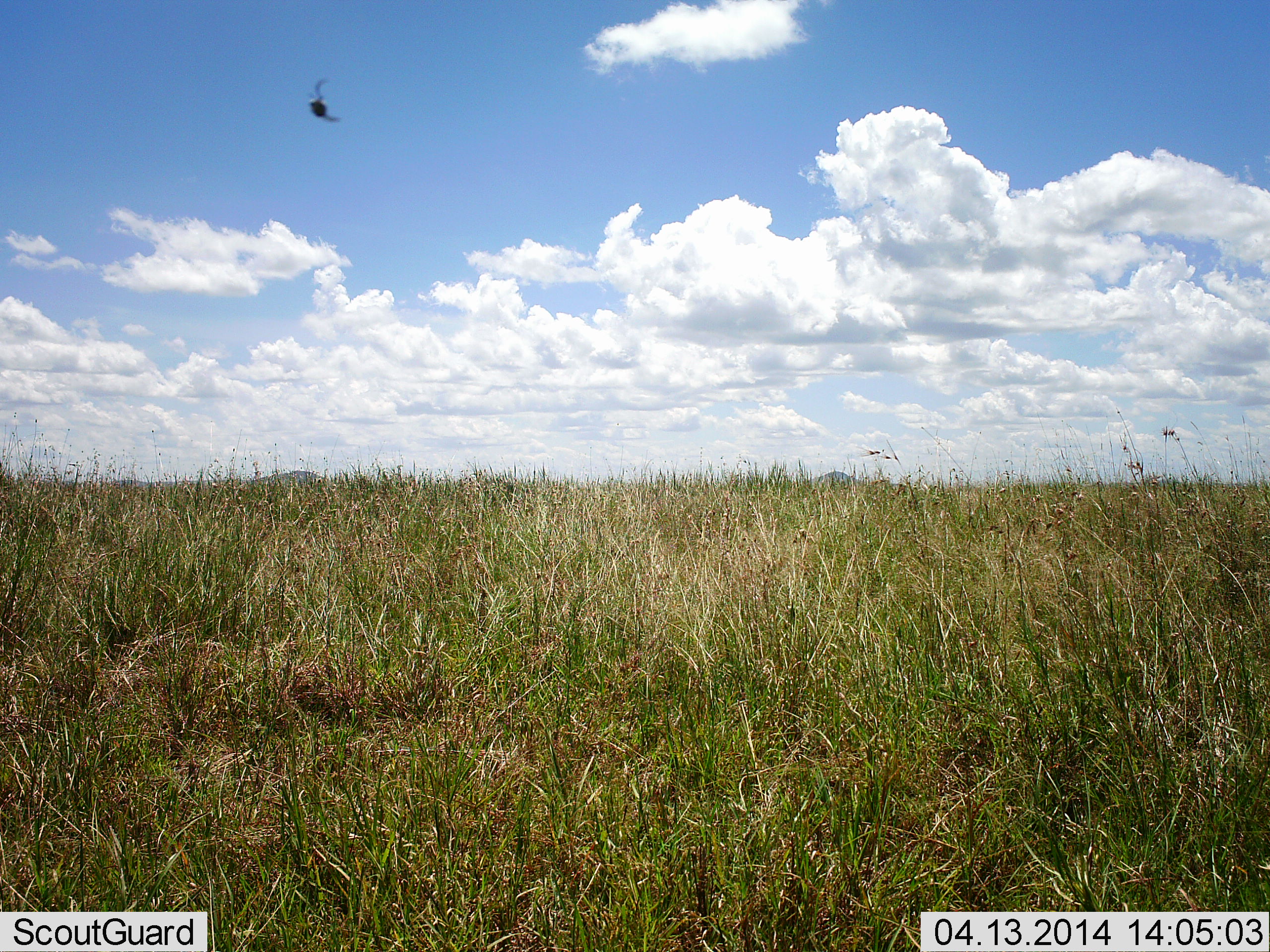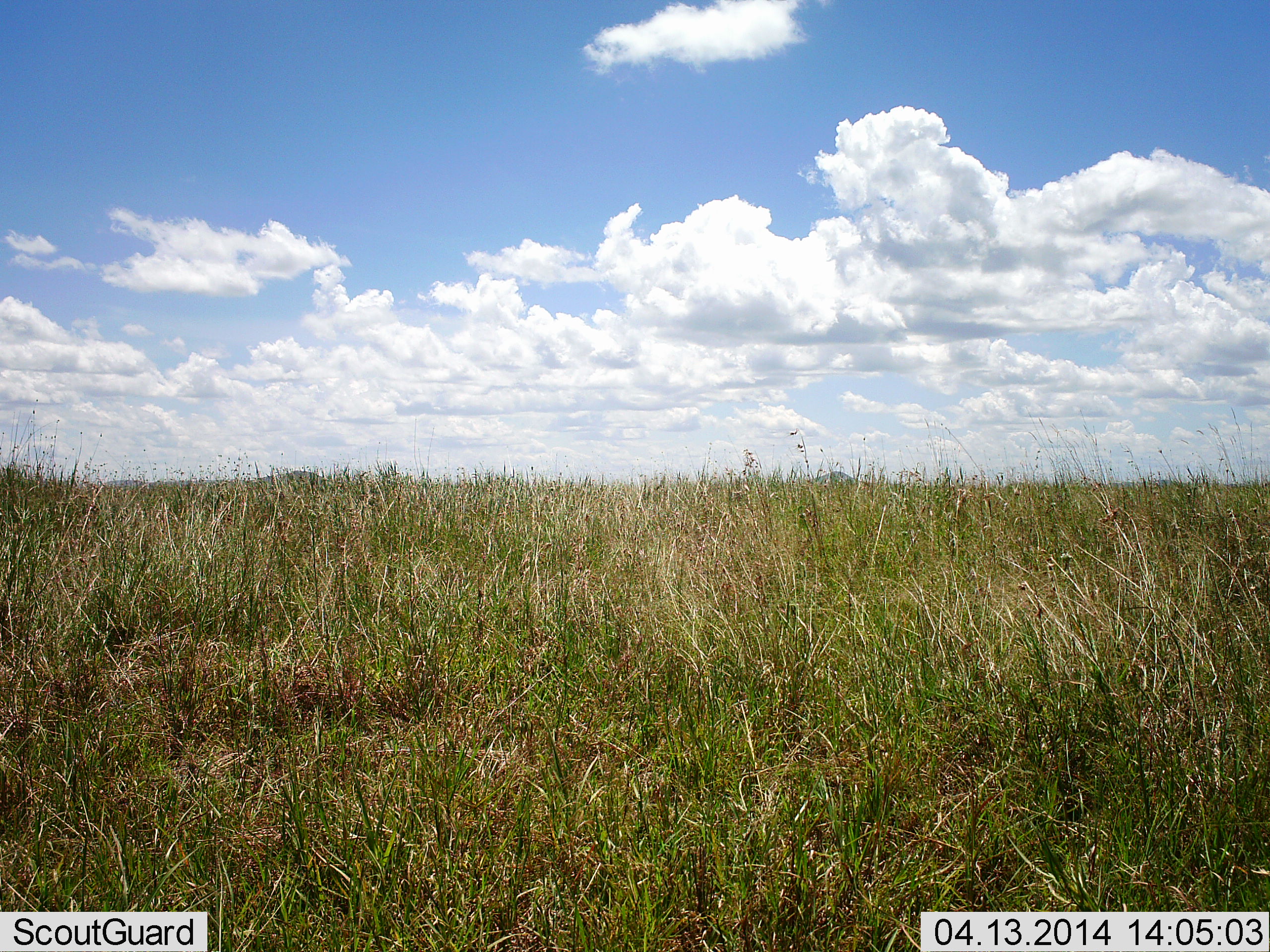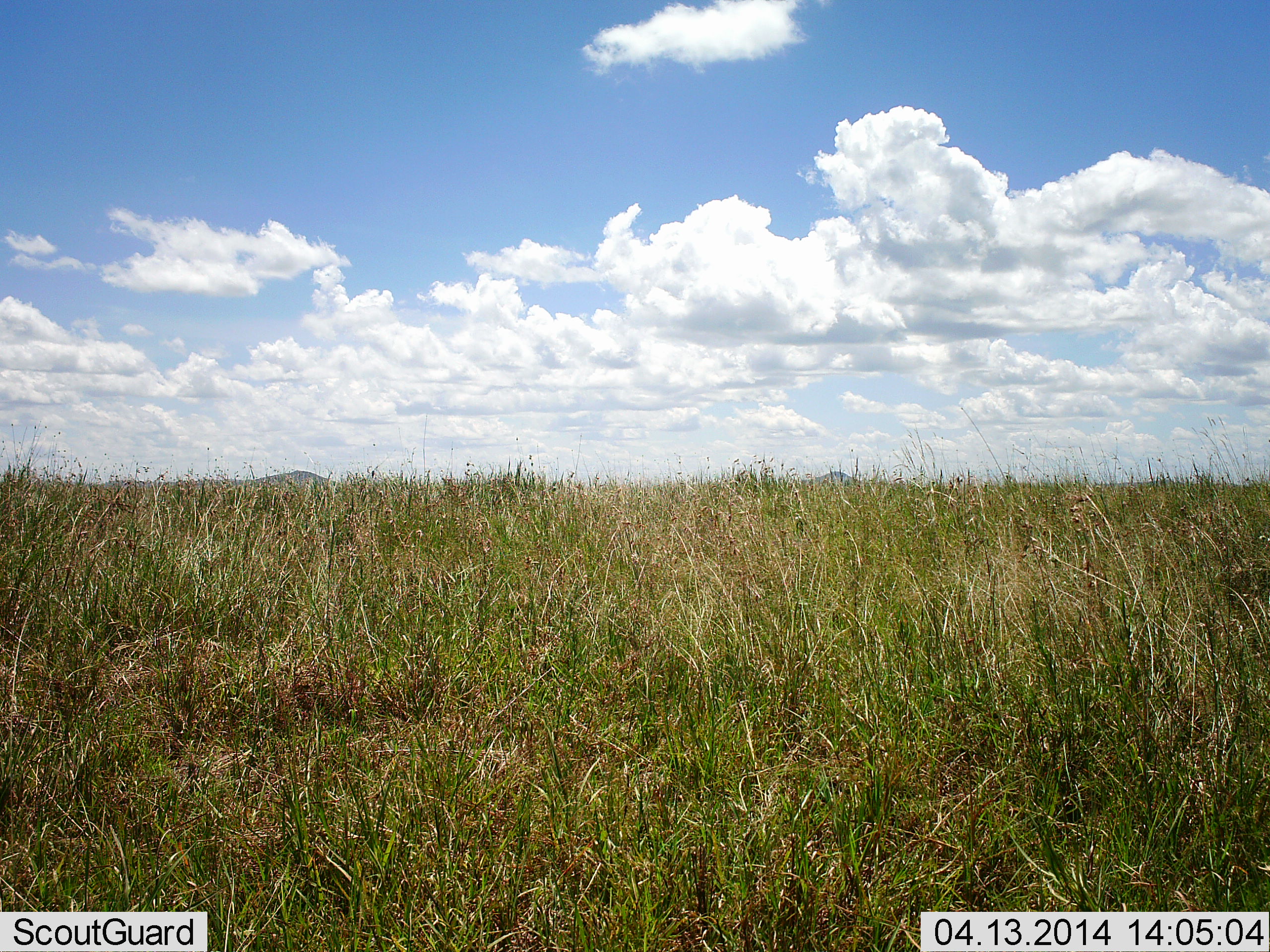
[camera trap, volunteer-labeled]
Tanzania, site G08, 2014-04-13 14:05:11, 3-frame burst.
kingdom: Animalia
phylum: Arthropoda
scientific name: Arthropoda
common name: arthropods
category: insectspider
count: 1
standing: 0%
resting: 0%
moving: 100%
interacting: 0%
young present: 0%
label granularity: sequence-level